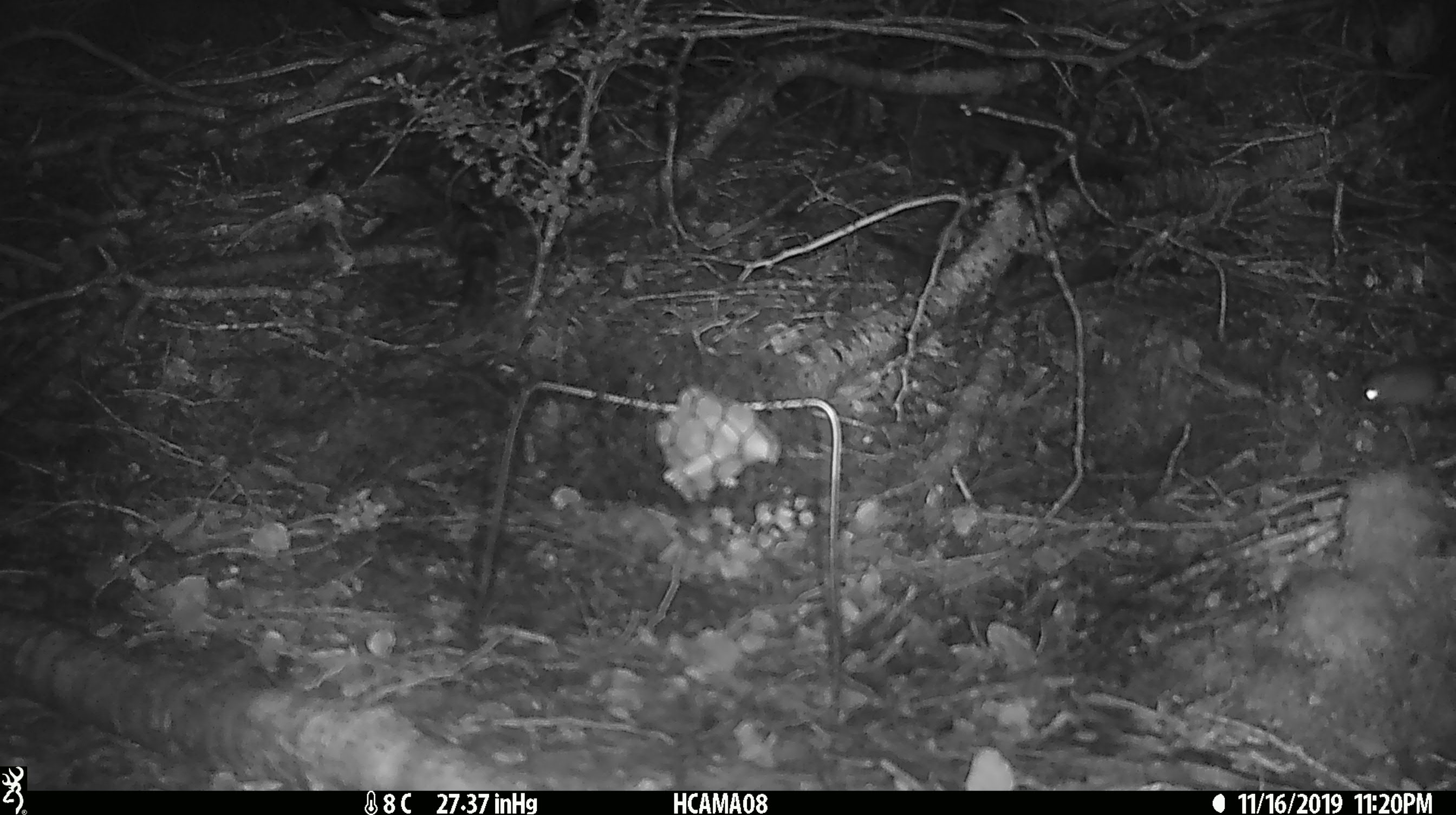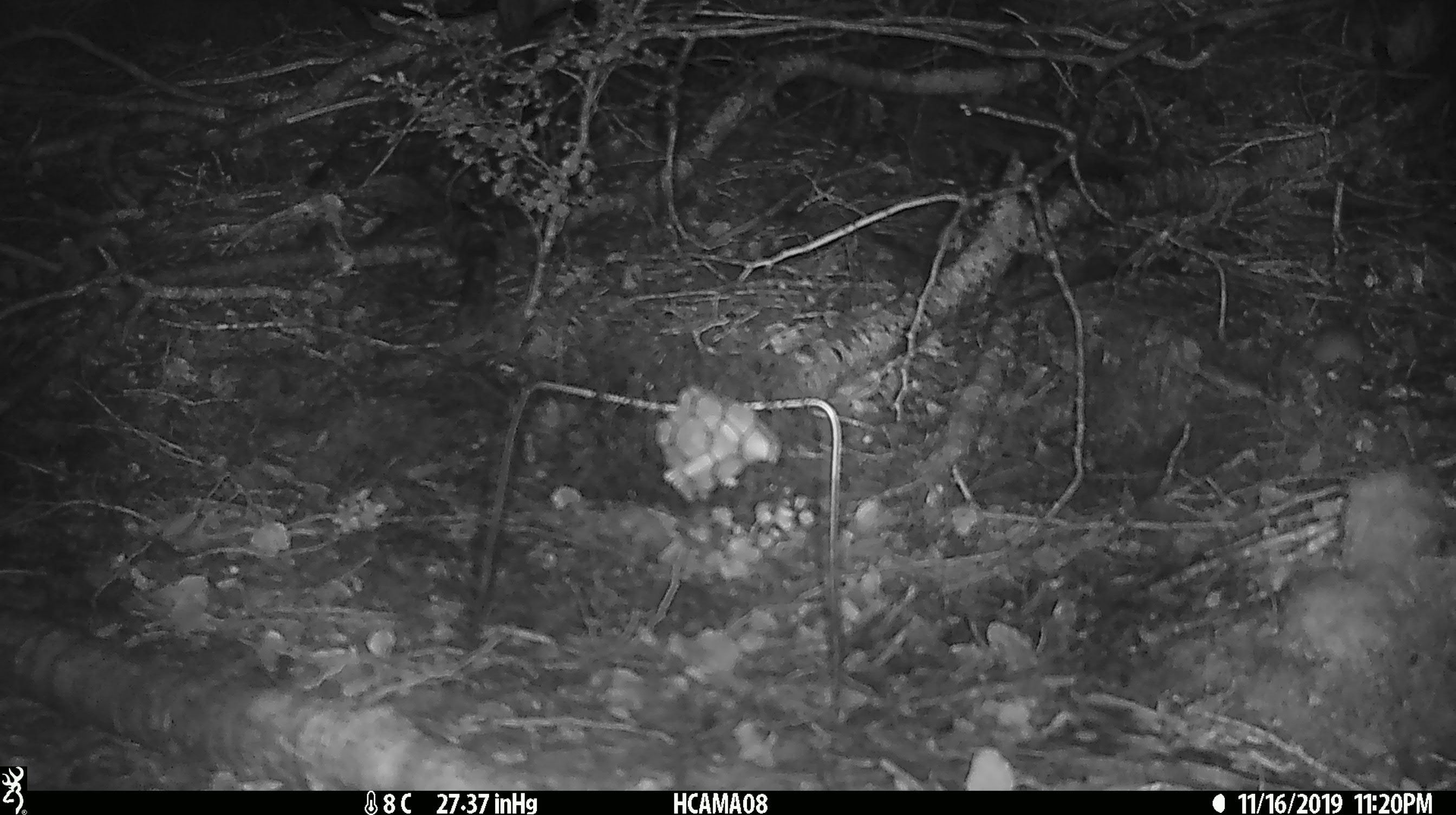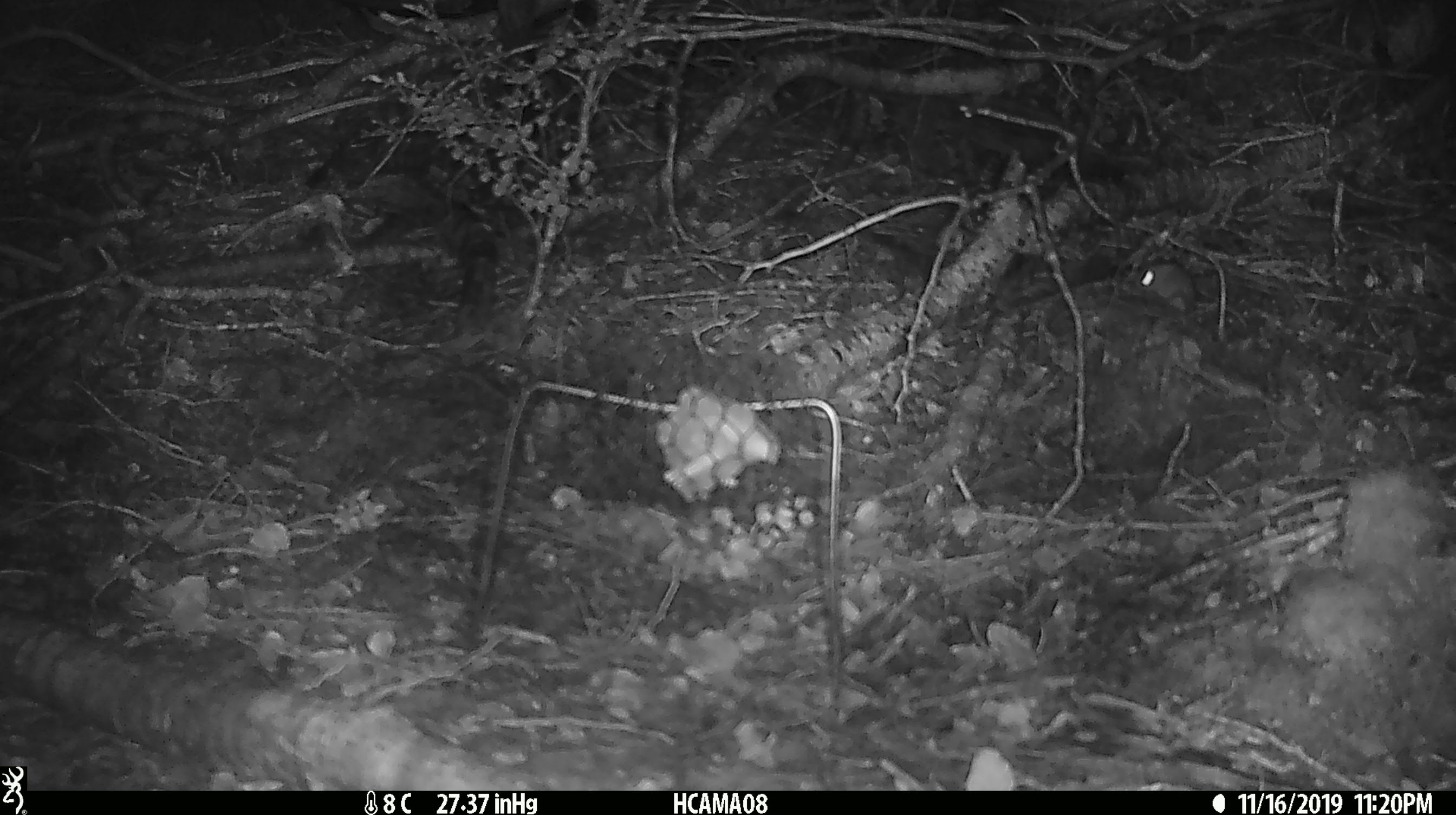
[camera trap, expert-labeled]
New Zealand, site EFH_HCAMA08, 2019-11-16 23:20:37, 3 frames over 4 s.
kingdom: Animalia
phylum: Chordata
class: Mammalia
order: Rodentia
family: Muridae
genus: Mus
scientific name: Mus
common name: mouse